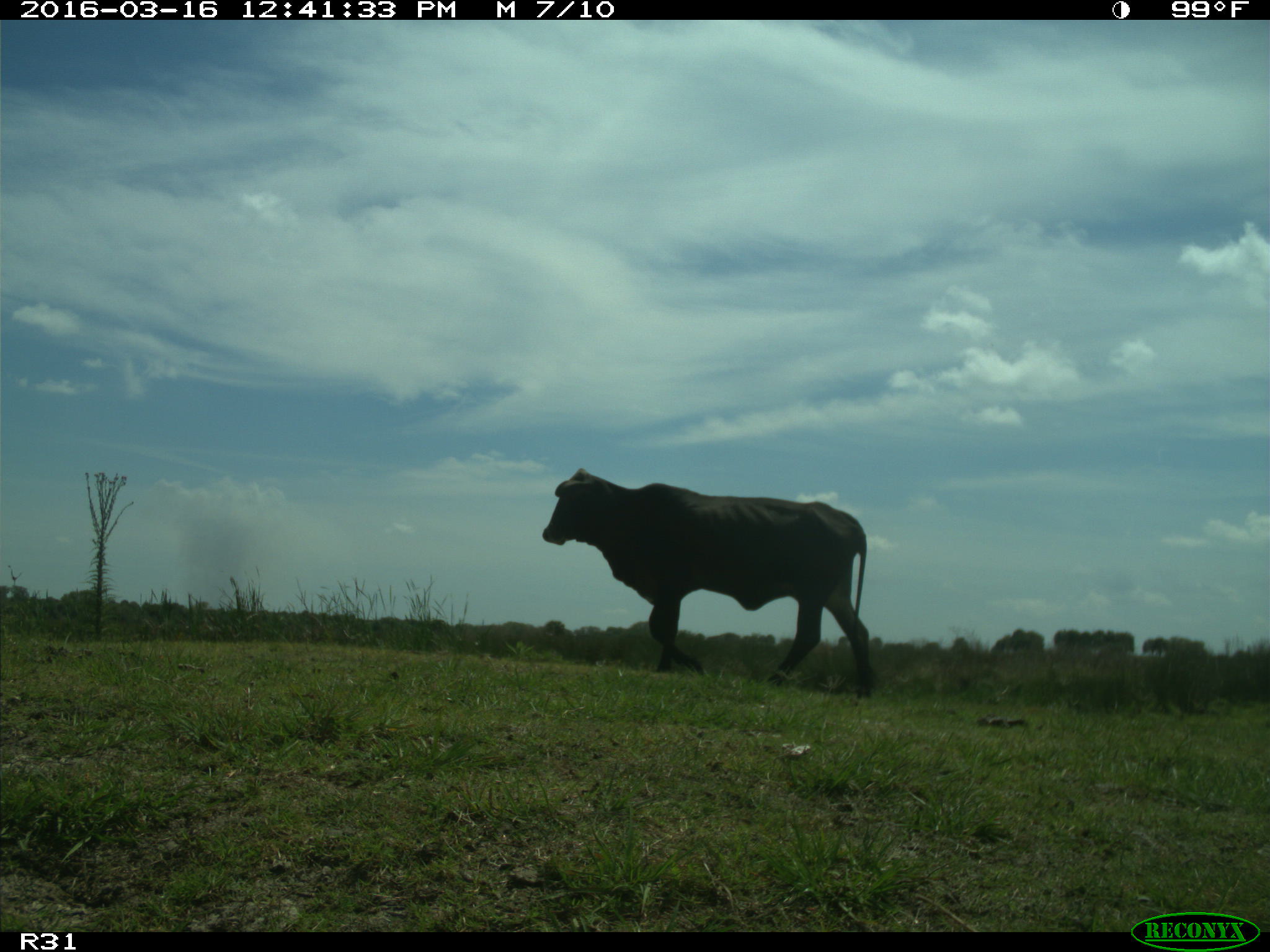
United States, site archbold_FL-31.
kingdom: Animalia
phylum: Chordata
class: Mammalia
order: Artiodactyla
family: Bovidae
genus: Bos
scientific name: Bos taurus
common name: domestic cow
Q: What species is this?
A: Bos taurus (domestic cow).